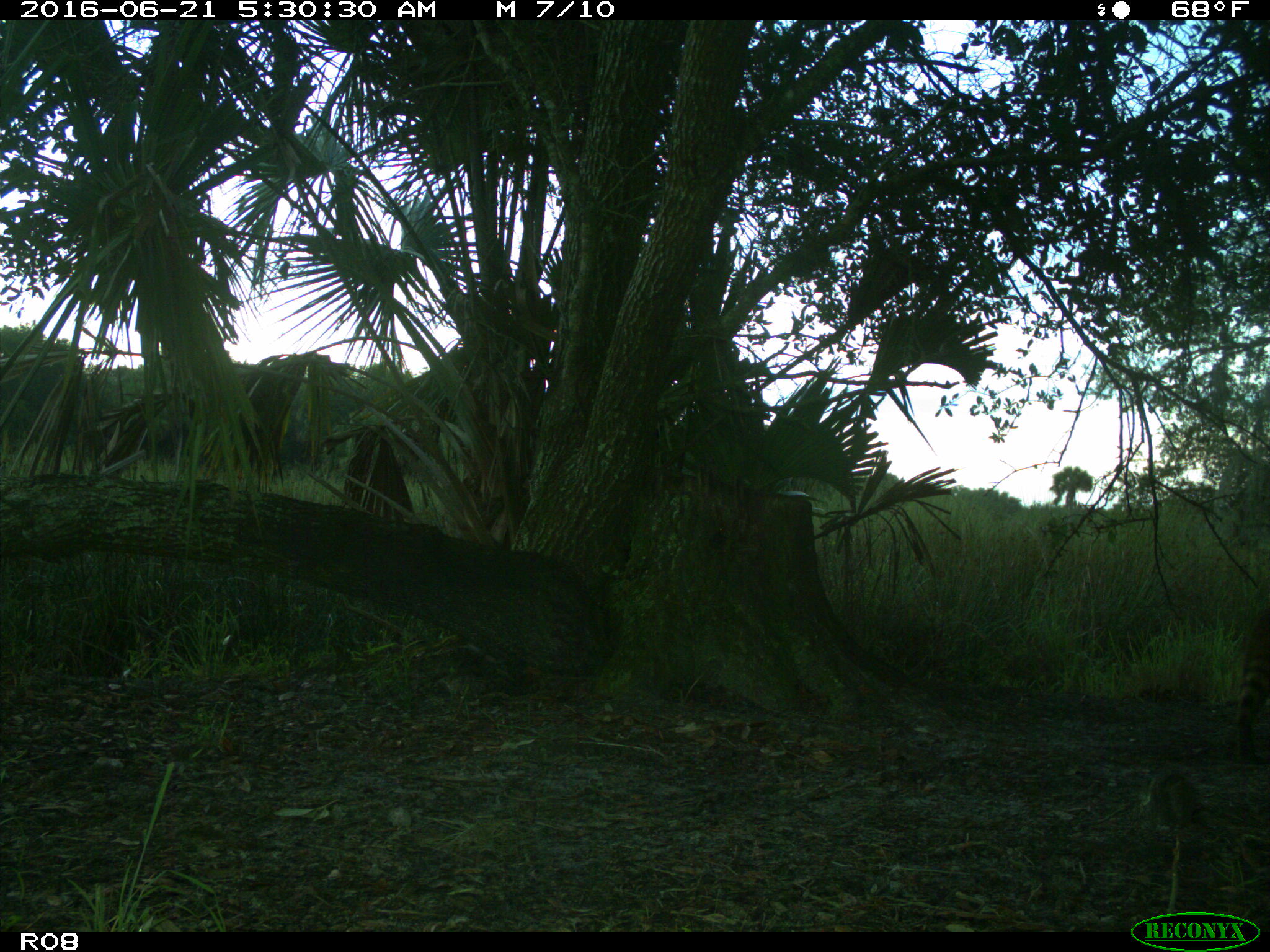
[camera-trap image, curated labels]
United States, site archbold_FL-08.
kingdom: Animalia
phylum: Chordata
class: Mammalia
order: Carnivora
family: Procyonidae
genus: Procyon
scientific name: Procyon lotor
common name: common raccoon